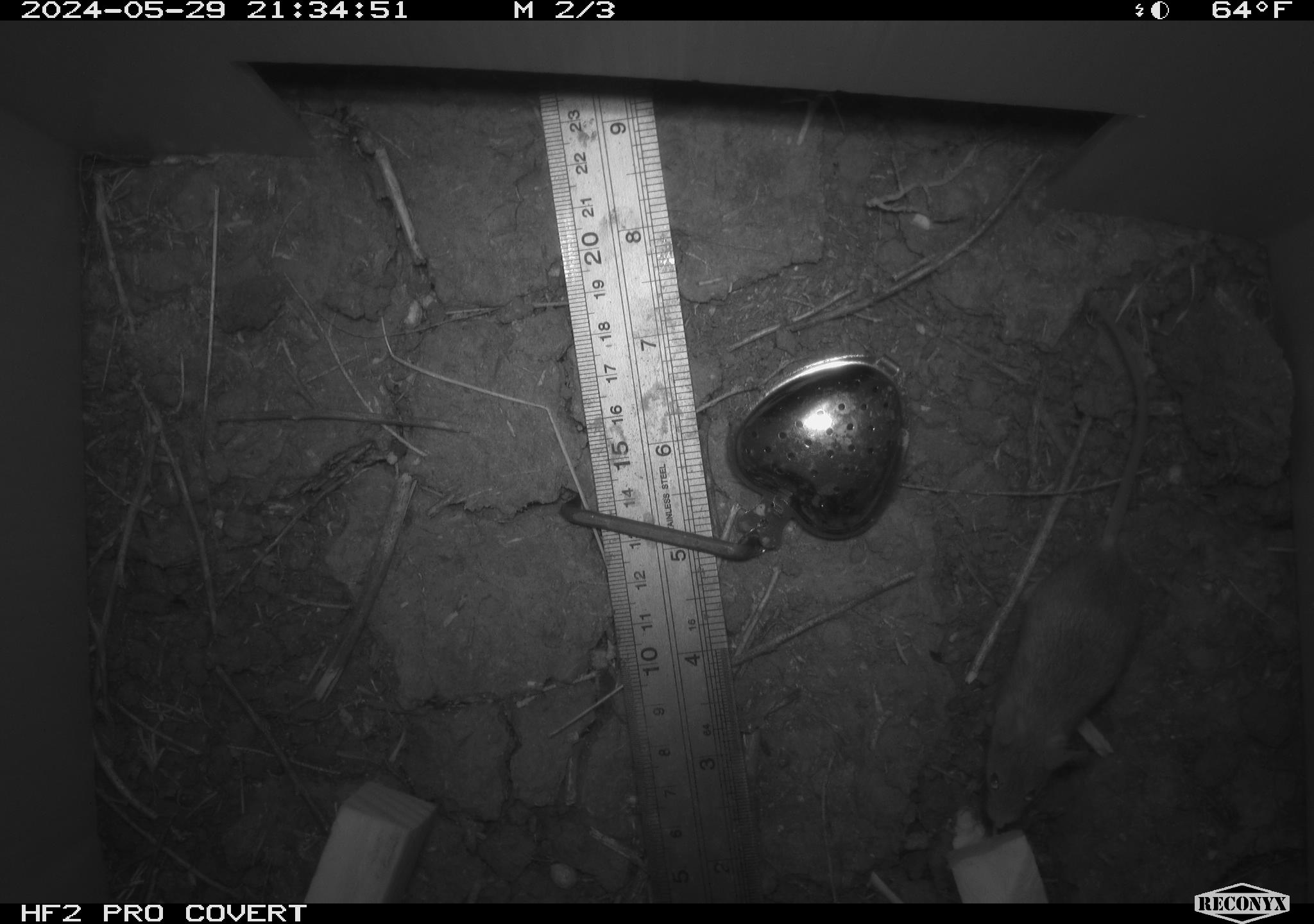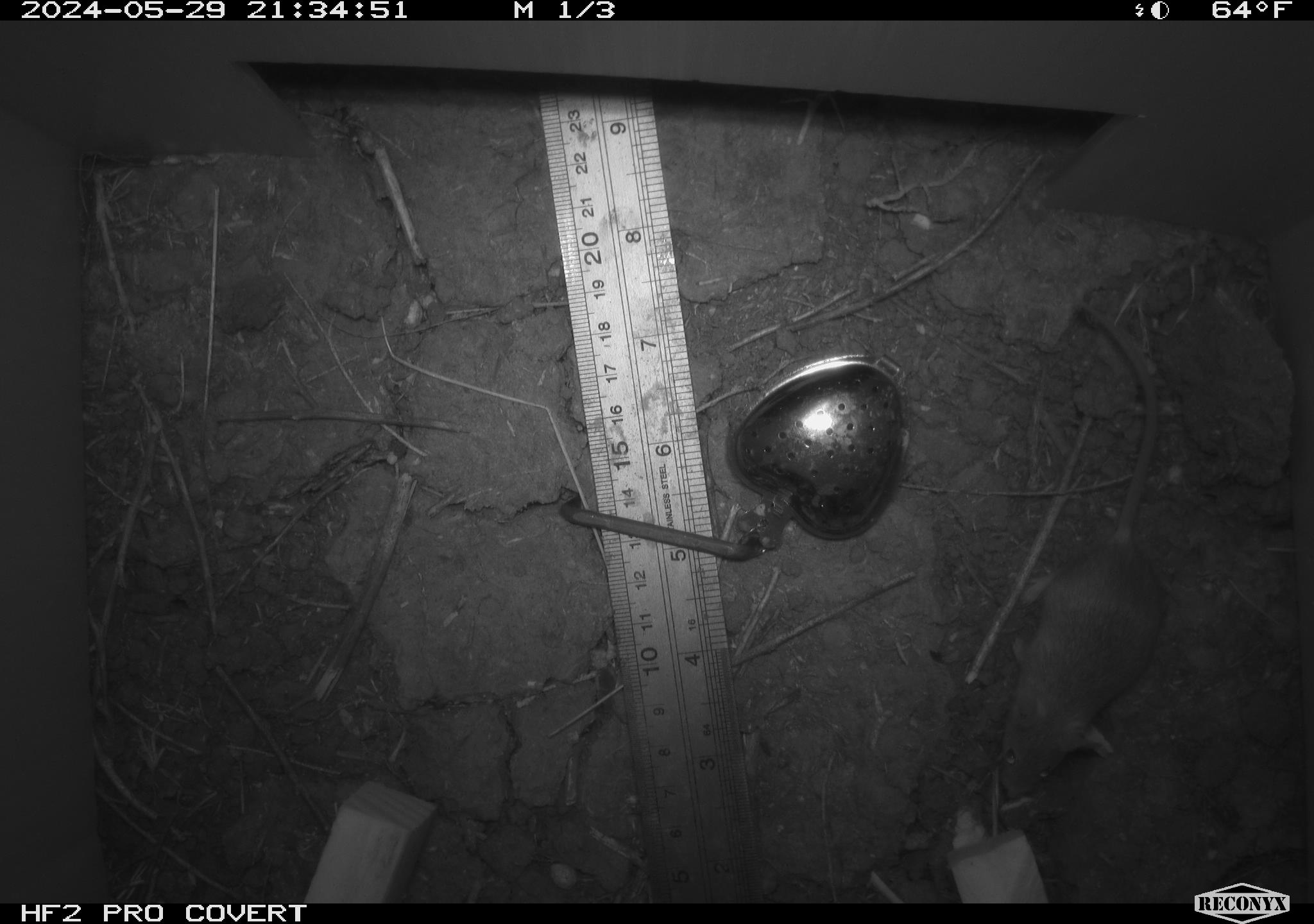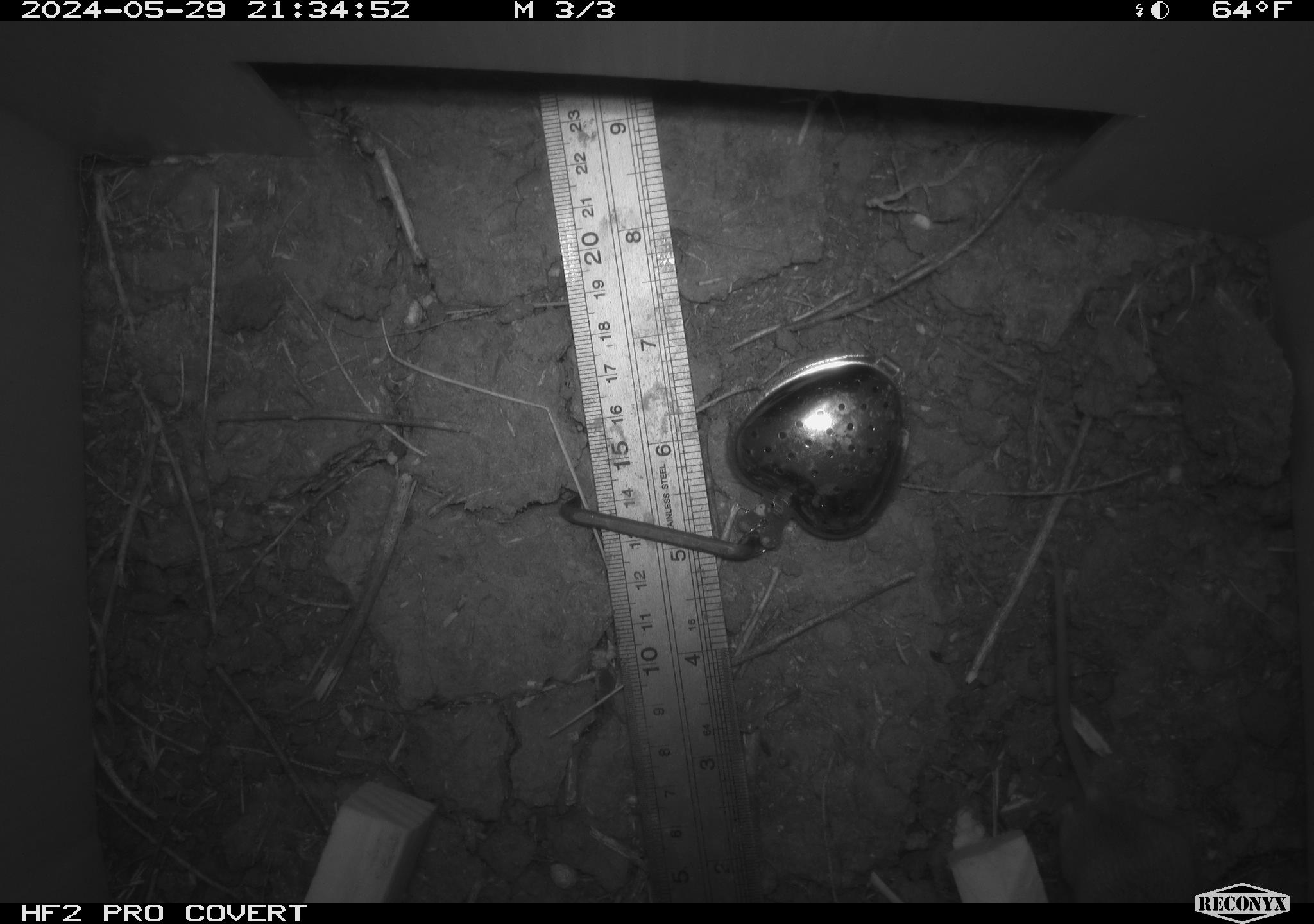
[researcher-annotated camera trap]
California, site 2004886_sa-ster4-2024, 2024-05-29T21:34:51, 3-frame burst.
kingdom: Animalia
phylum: Chordata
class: Mammalia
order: Rodentia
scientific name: Rodentia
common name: mouse species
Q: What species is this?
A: Mouse species (Rodentia).